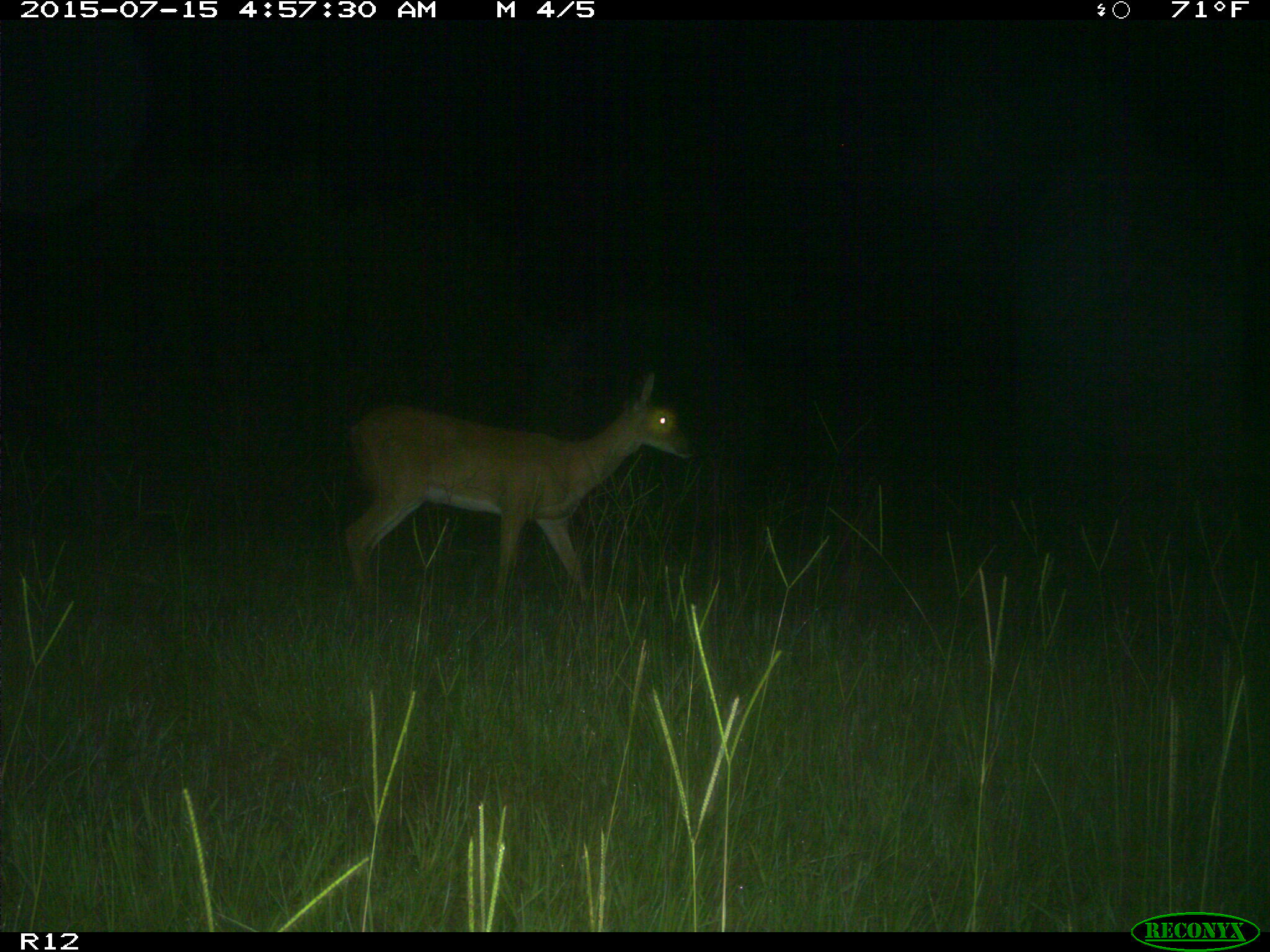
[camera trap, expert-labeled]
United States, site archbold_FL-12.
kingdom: Animalia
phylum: Chordata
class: Mammalia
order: Artiodactyla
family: Cervidae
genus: Odocoileus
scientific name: Odocoileus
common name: deer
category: unidentified deer